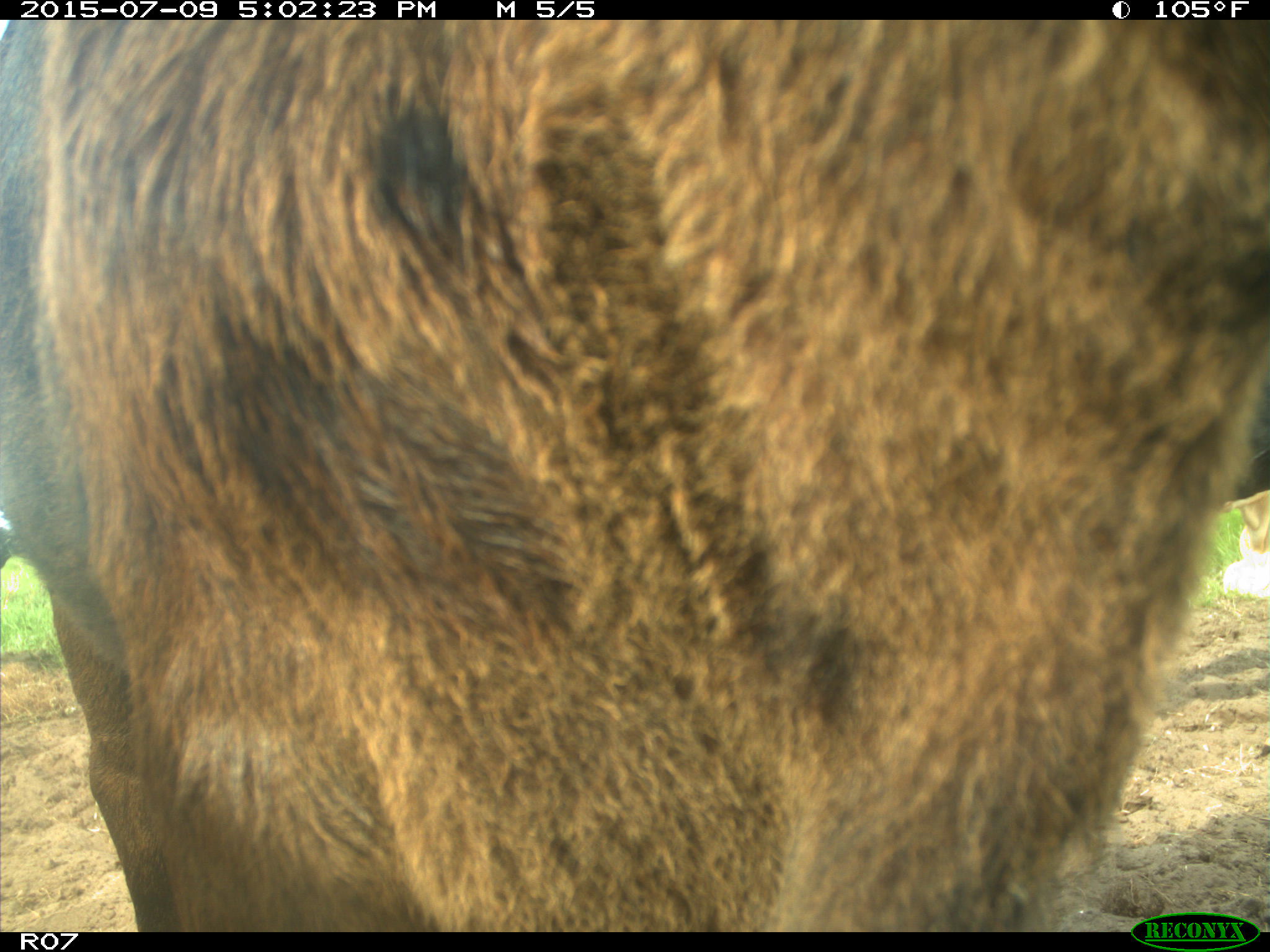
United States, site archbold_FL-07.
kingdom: Animalia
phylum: Chordata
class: Mammalia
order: Artiodactyla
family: Bovidae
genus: Bos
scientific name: Bos taurus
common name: domestic cow